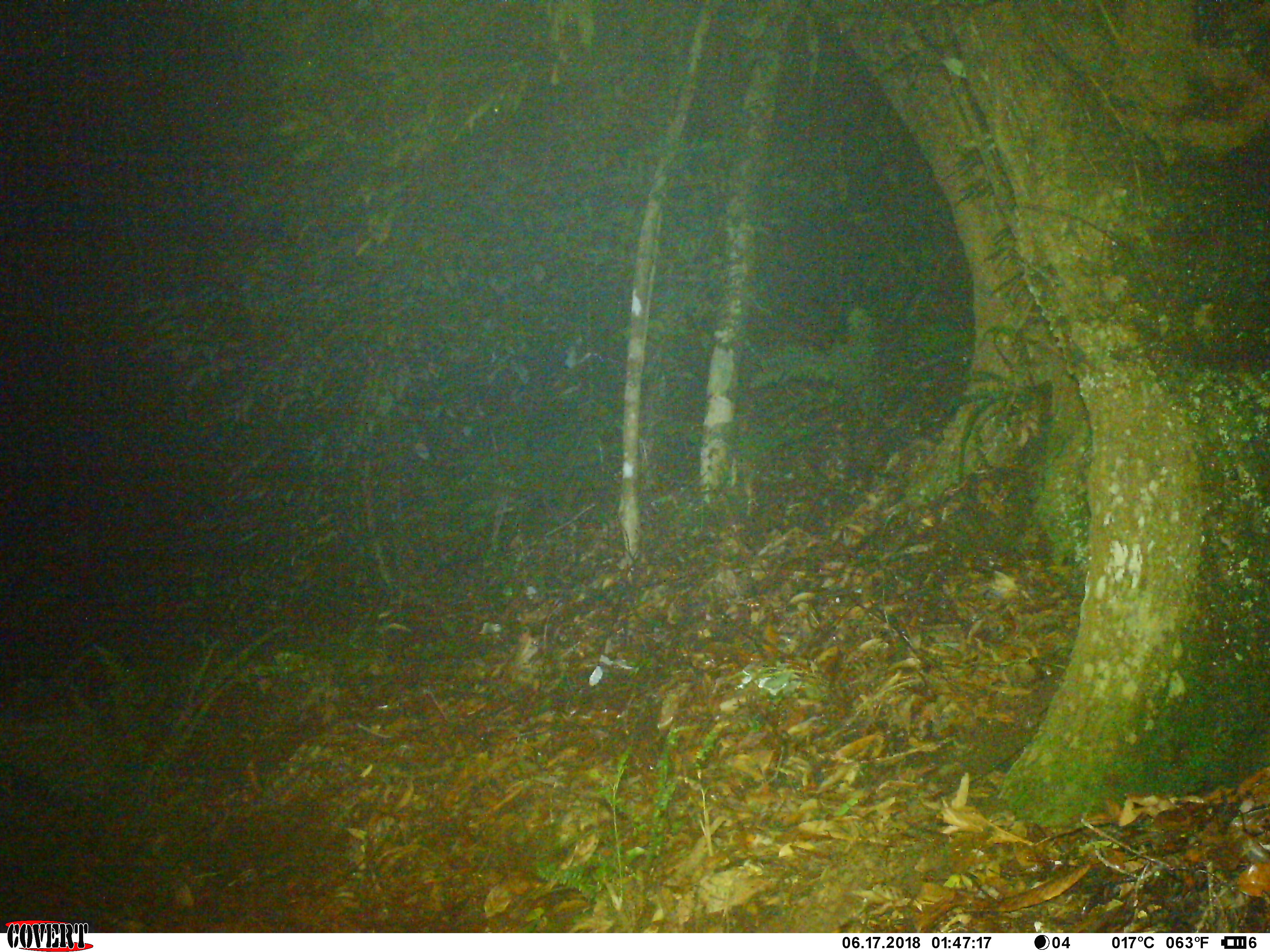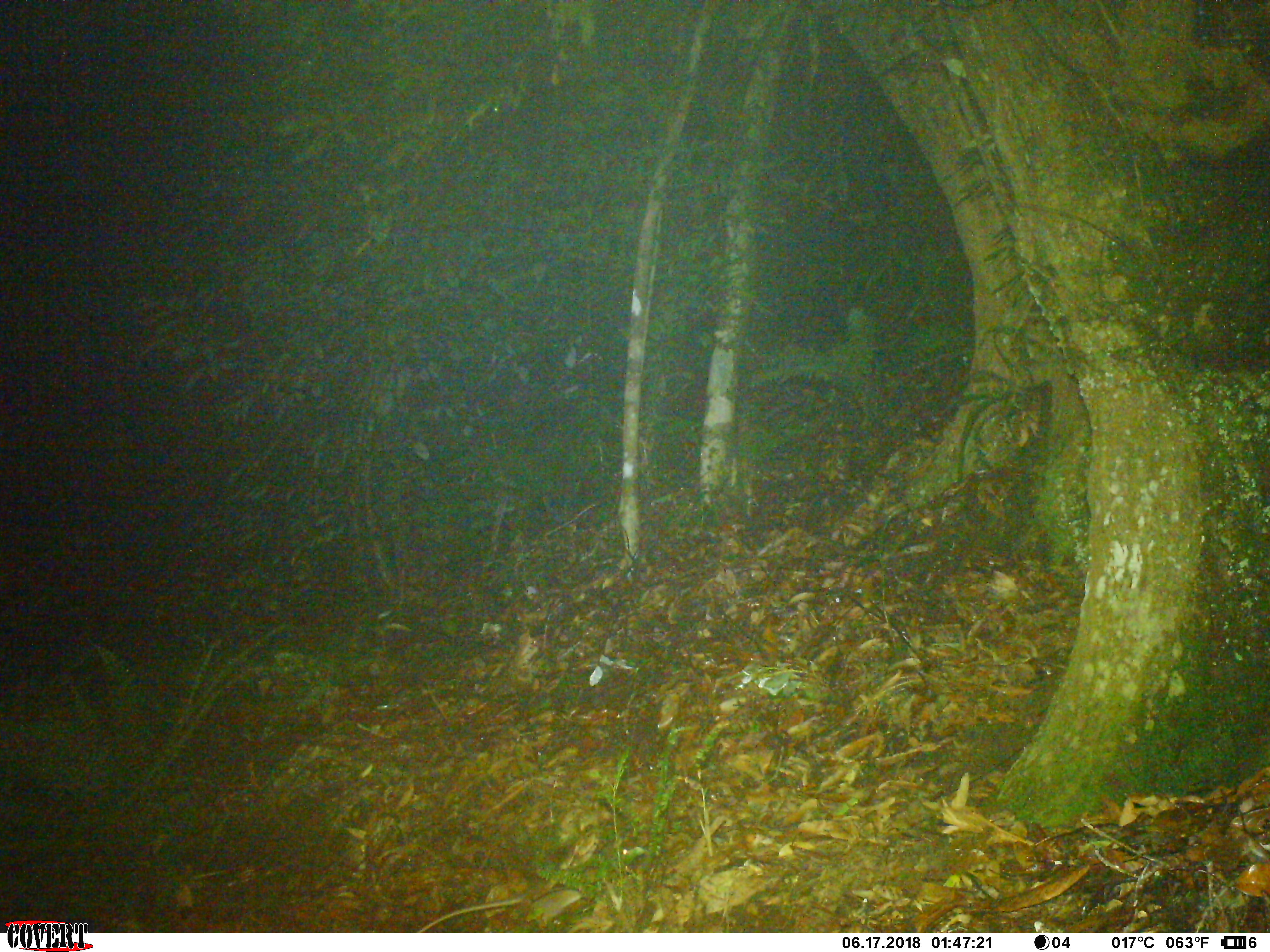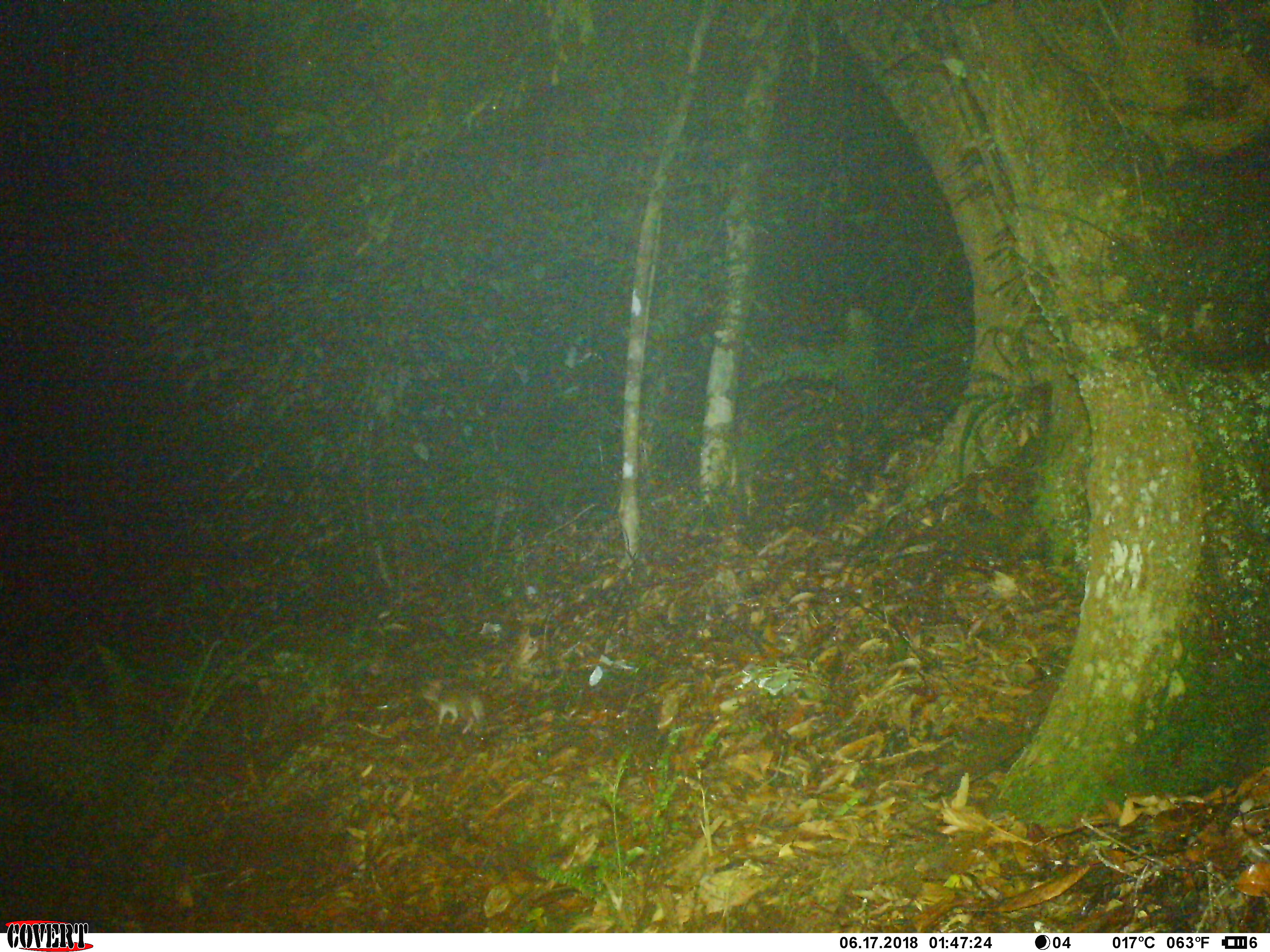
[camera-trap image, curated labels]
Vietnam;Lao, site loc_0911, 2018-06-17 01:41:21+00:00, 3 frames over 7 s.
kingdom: Animalia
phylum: Chordata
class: Mammalia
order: Rodentia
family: Muridae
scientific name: Muridae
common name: old-world mice and rats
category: unidentified murid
Unidentified murid (old-world mice and rats) (Muridae). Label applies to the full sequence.